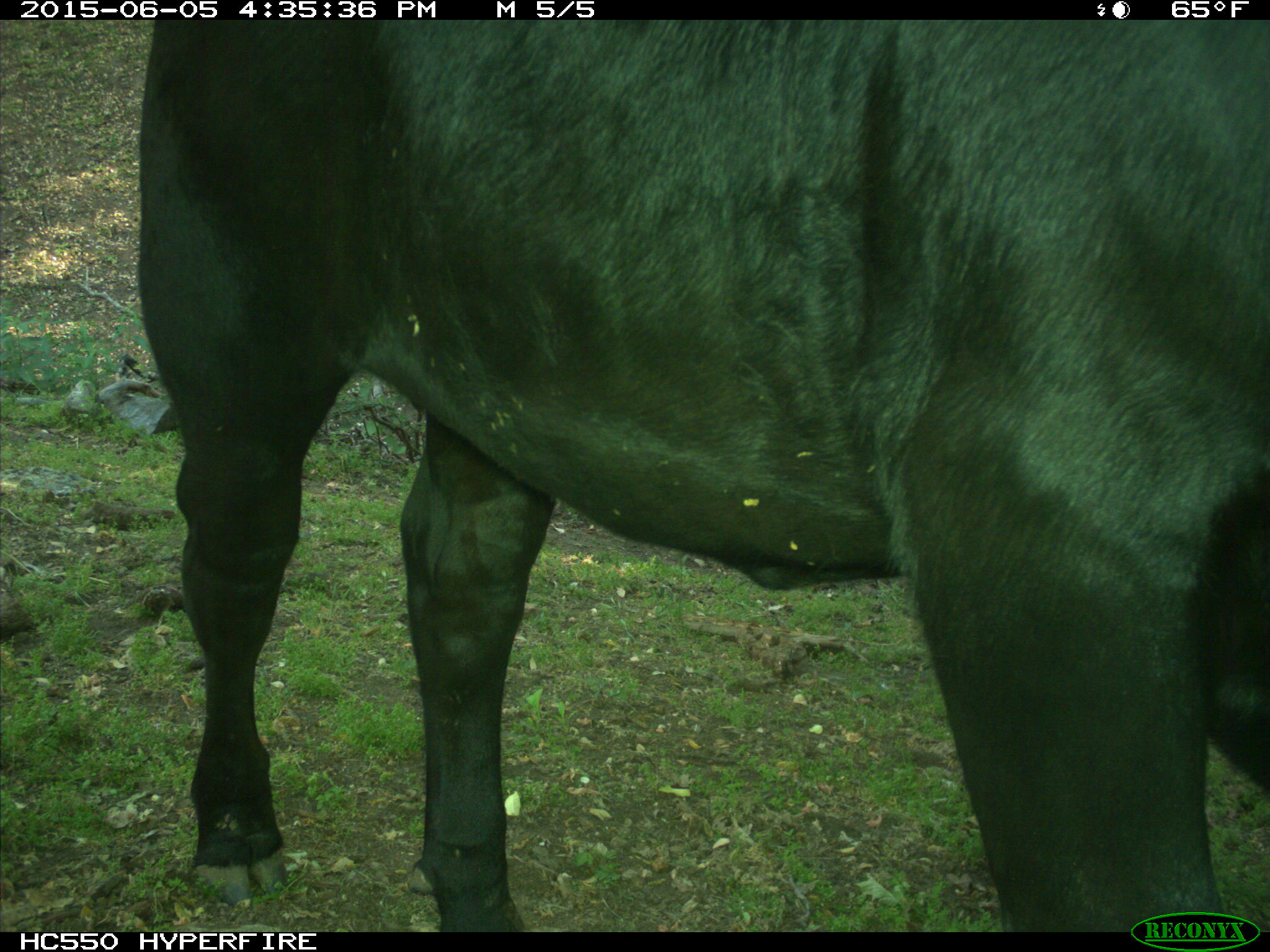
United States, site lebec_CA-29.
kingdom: Animalia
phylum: Chordata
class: Mammalia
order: Artiodactyla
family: Bovidae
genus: Bos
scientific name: Bos taurus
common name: domestic cow